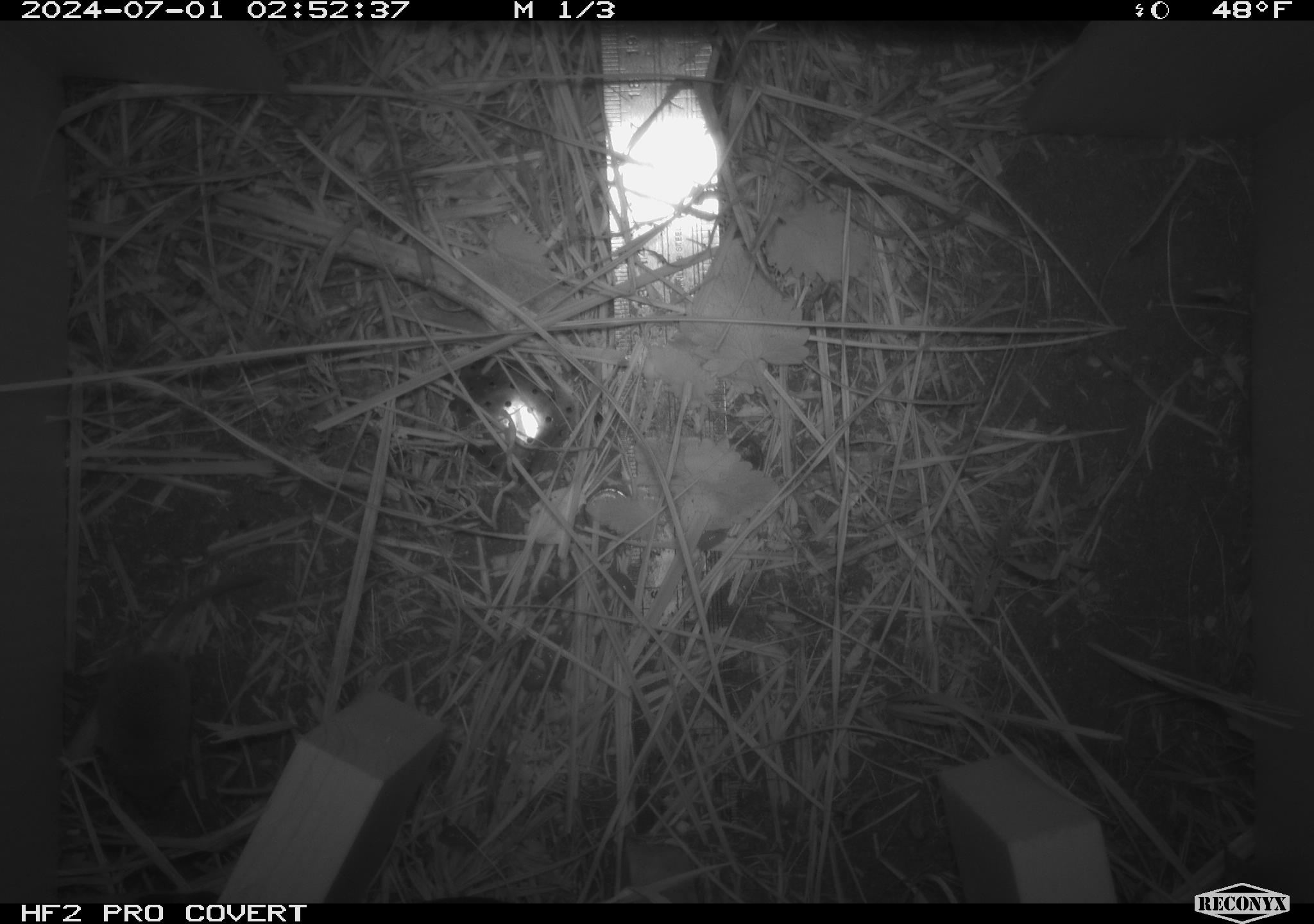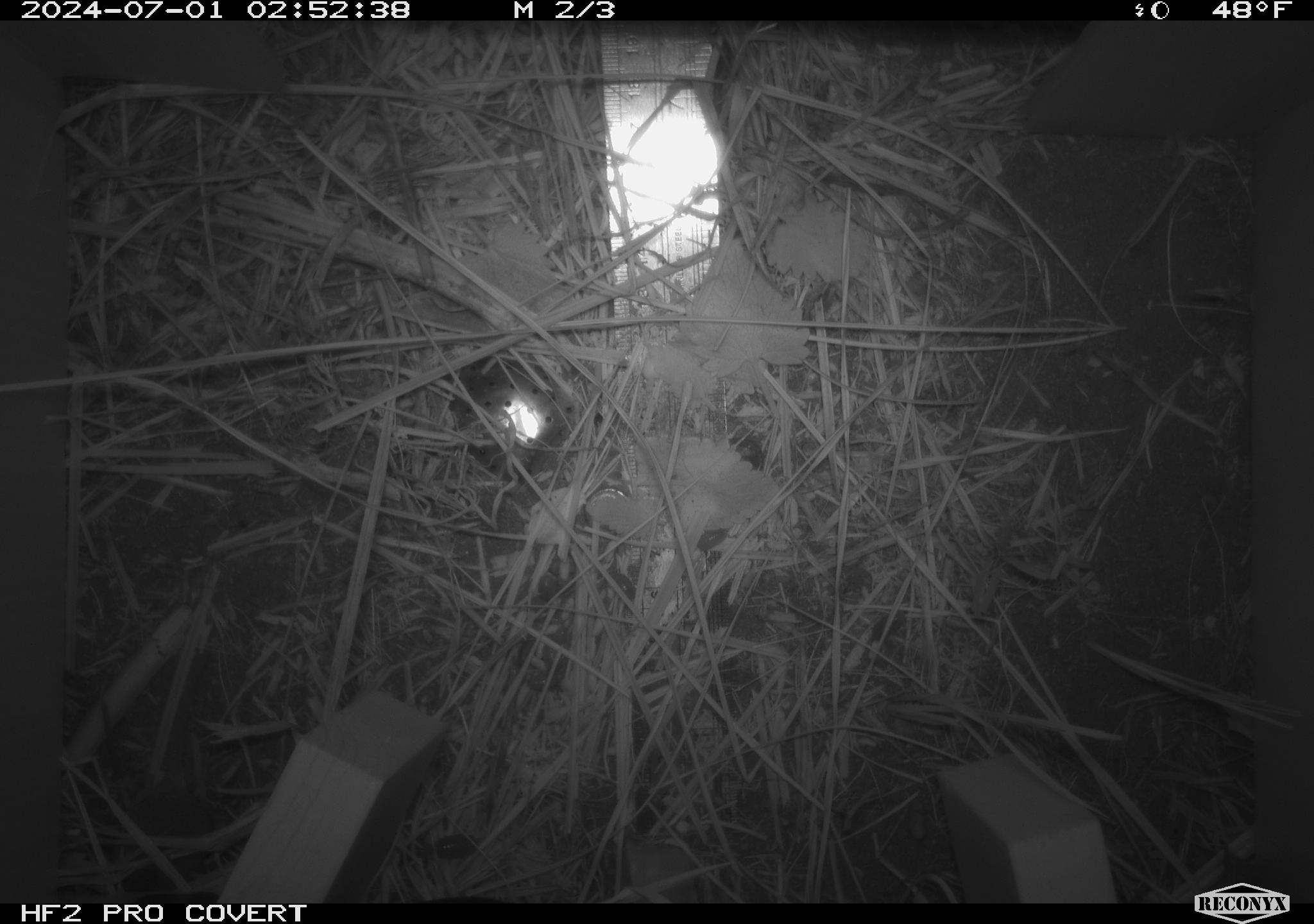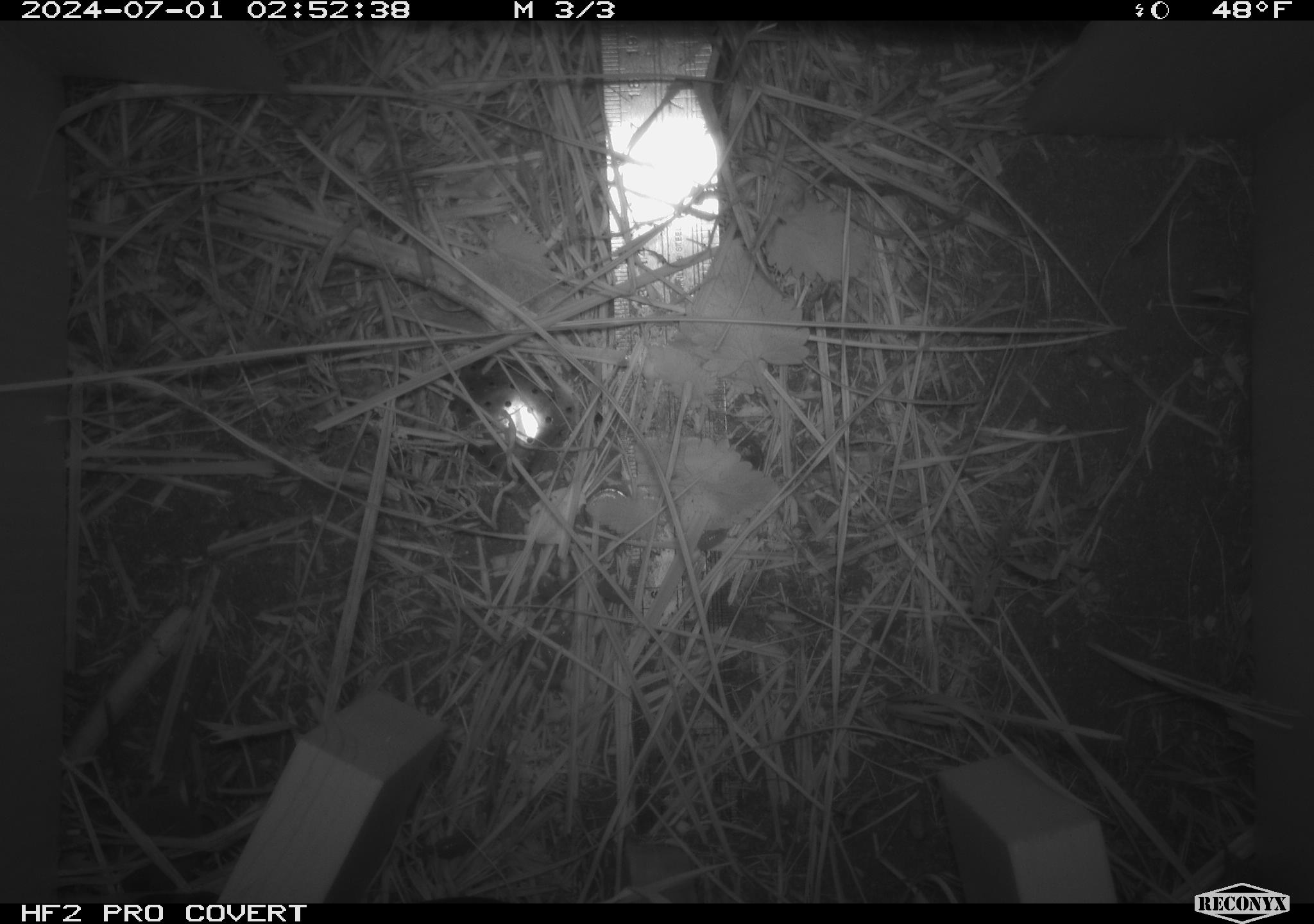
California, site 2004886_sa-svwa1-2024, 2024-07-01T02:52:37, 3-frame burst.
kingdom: Animalia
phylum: Chordata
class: Mammalia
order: Eulipotyphla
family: Soricidae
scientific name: Soricidae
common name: shrews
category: soricidae family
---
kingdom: Animalia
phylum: Arthropoda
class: Malacostraca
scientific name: Malacostraca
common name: amphipods, crabs, isopods, krill, lobsters and shrimps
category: malacostracan